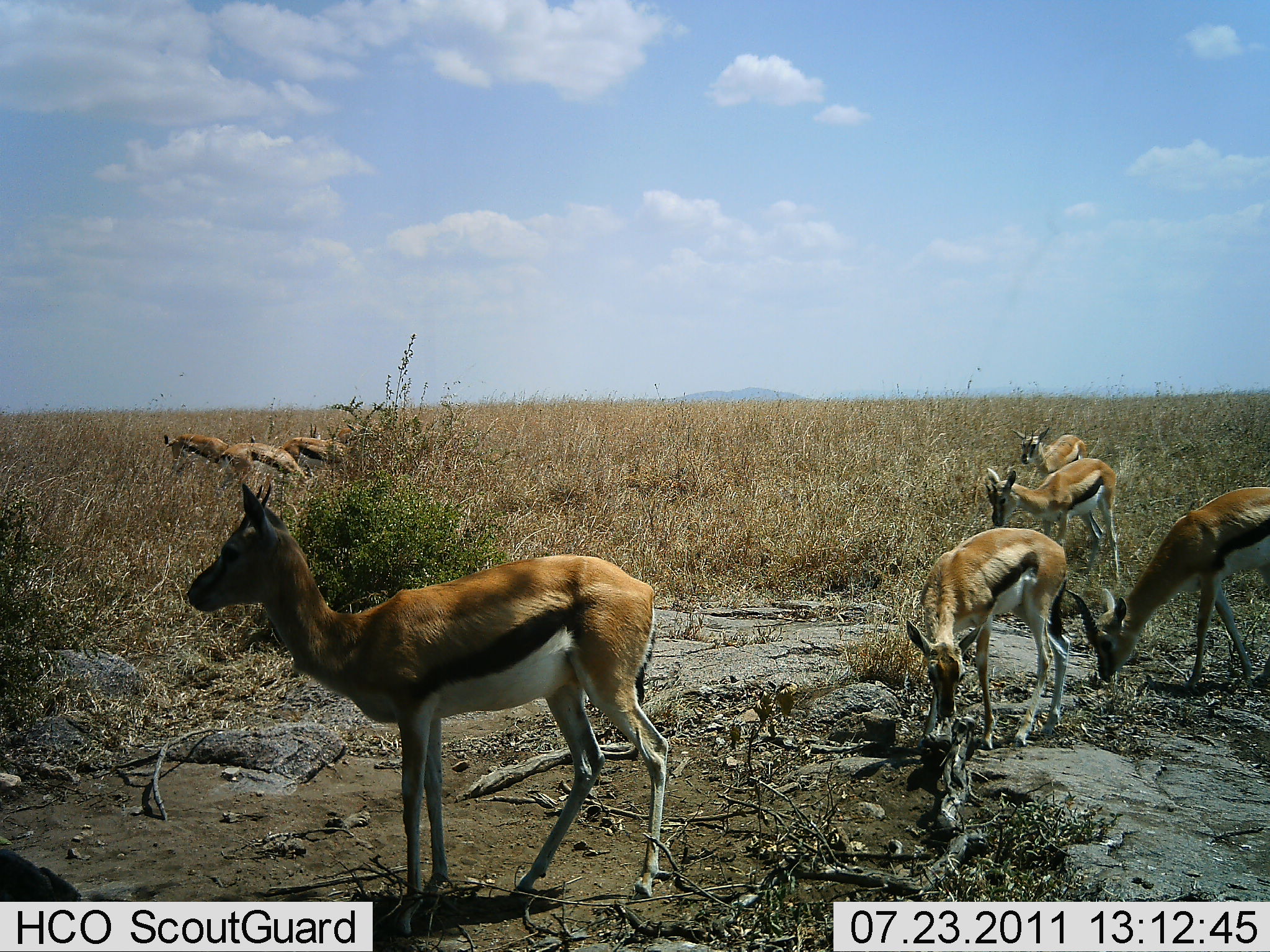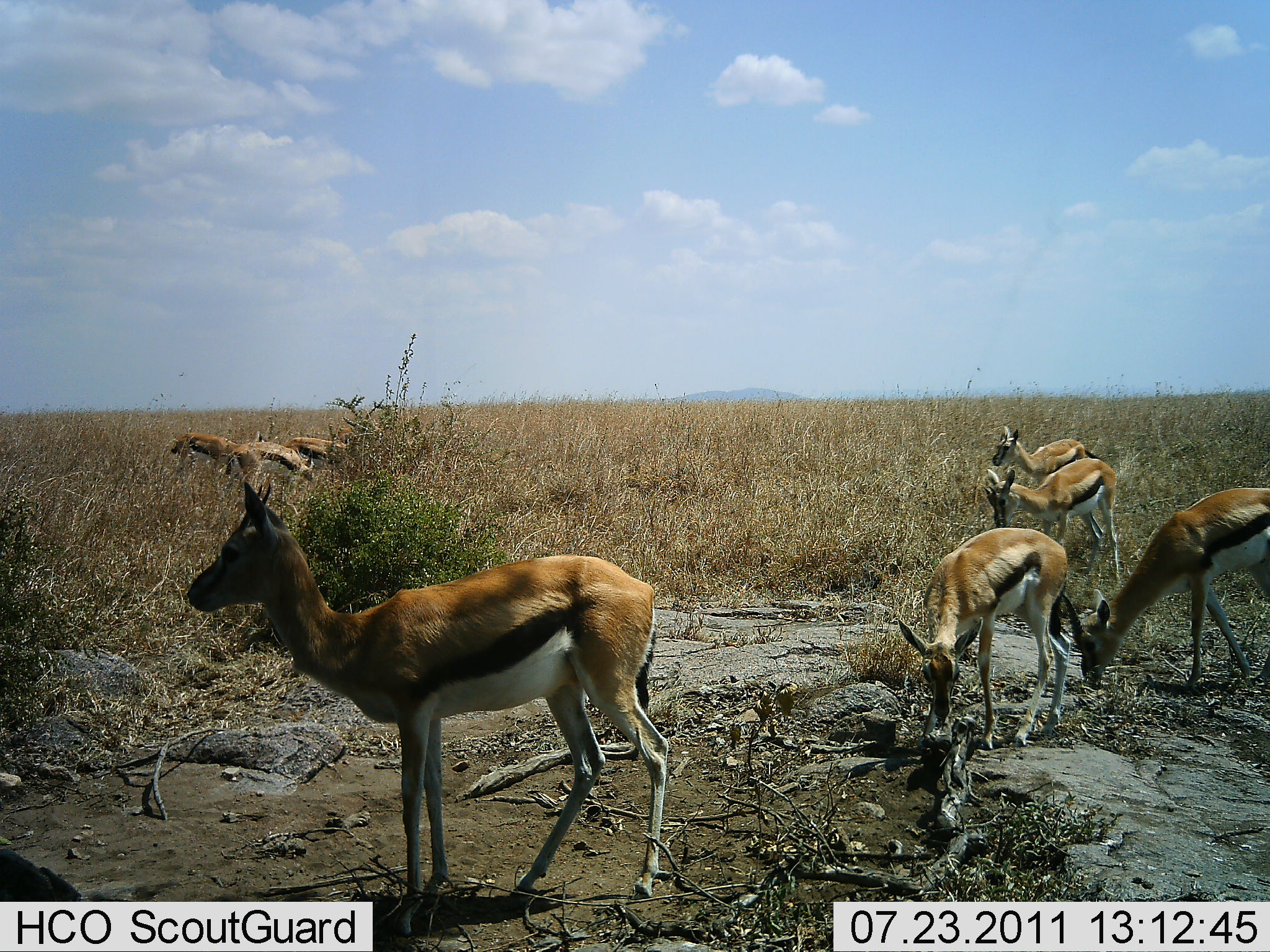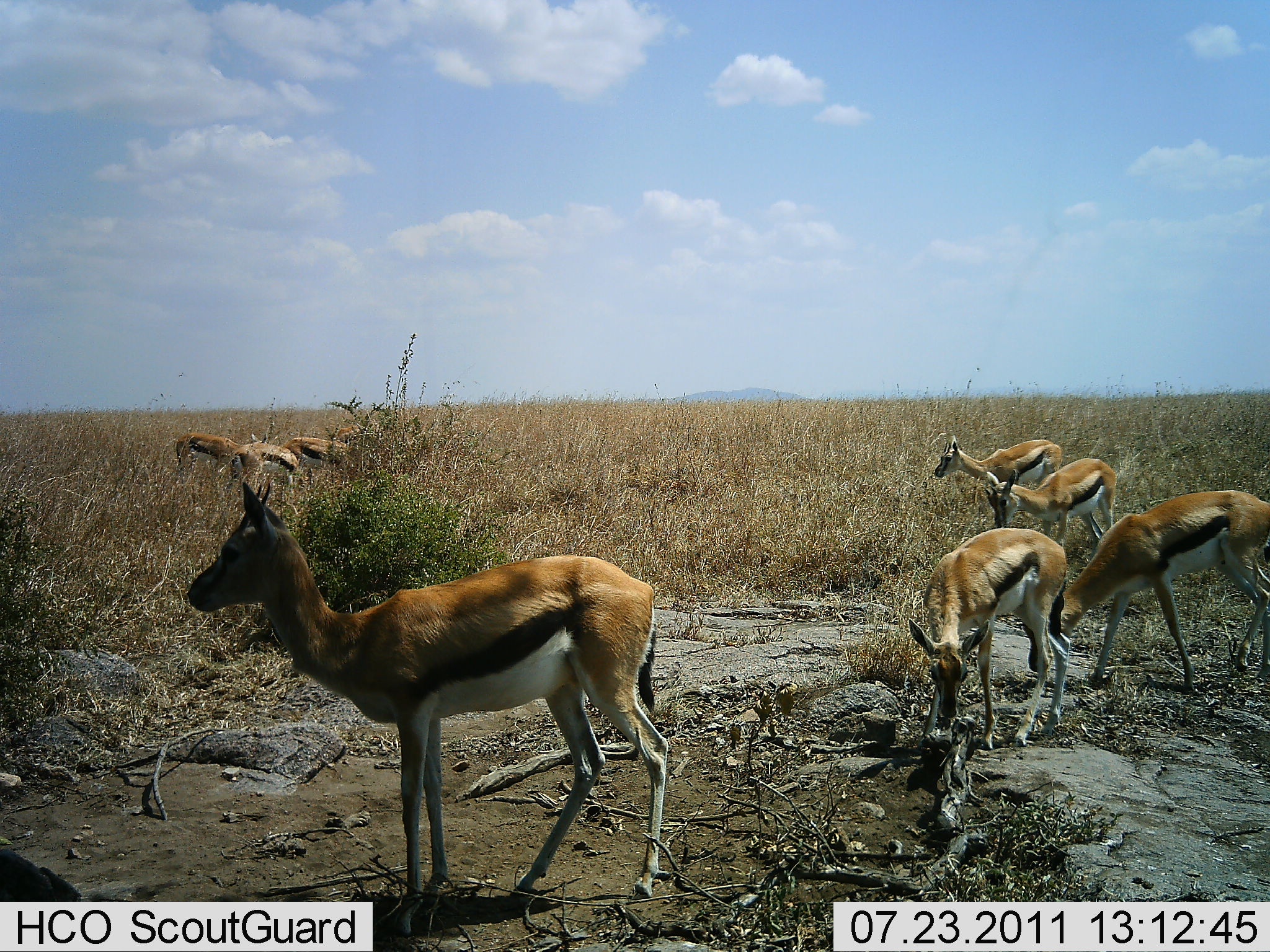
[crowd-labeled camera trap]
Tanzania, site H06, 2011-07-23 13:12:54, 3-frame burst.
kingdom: Animalia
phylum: Chordata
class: Mammalia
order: Artiodactyla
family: Bovidae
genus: Eudorcas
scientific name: Eudorcas thomsonii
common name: thomson's gazelle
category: gazellethomsons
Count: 8.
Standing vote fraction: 70%.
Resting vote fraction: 0%.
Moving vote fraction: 0%.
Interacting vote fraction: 0%.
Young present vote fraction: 0%.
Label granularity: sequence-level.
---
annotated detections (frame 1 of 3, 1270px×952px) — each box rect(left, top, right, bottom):
animal: rect(188, 481, 672, 907); rect(1063, 485, 1270, 698); rect(904, 526, 1071, 752); rect(984, 458, 1121, 584); rect(1010, 426, 1090, 498)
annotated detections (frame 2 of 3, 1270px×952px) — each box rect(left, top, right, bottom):
animal: rect(185, 480, 672, 932); rect(1063, 486, 1270, 696); rect(897, 527, 1072, 750); rect(982, 458, 1121, 582); rect(990, 425, 1103, 501)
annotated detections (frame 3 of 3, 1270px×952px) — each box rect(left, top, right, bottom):
animal: rect(187, 479, 672, 938); rect(1026, 488, 1269, 696); rect(908, 528, 1071, 751); rect(978, 457, 1119, 566); rect(934, 435, 1063, 530)